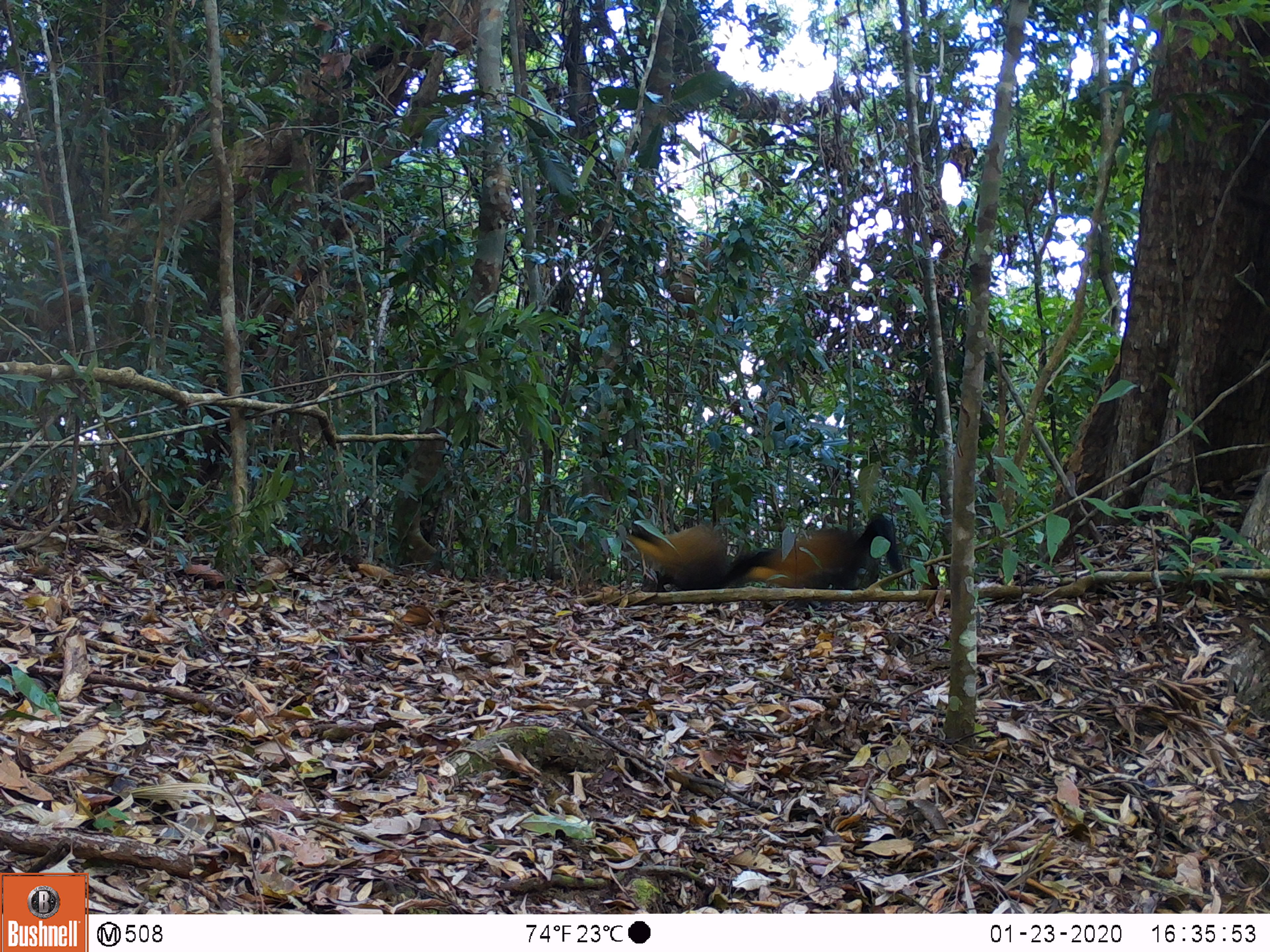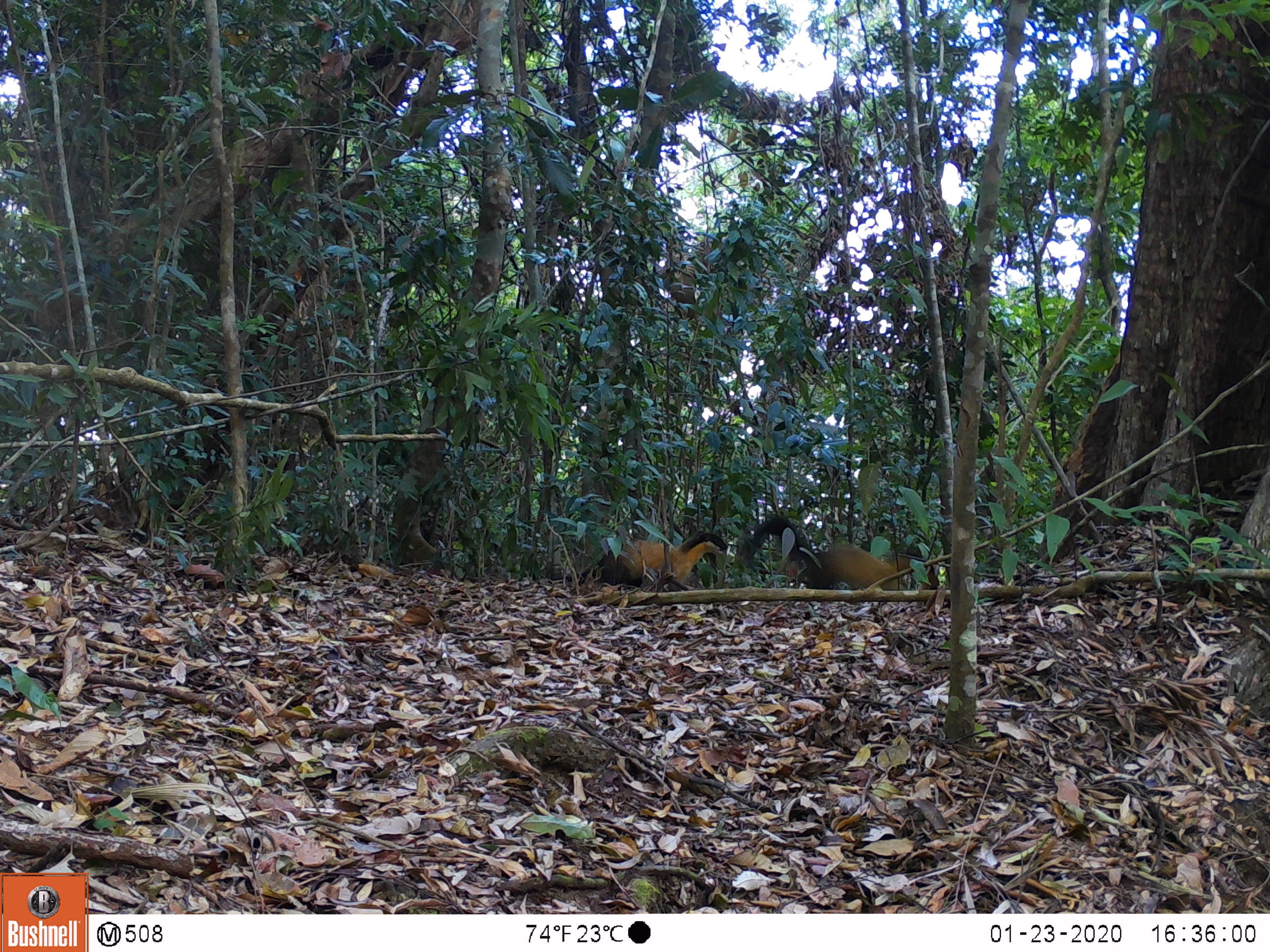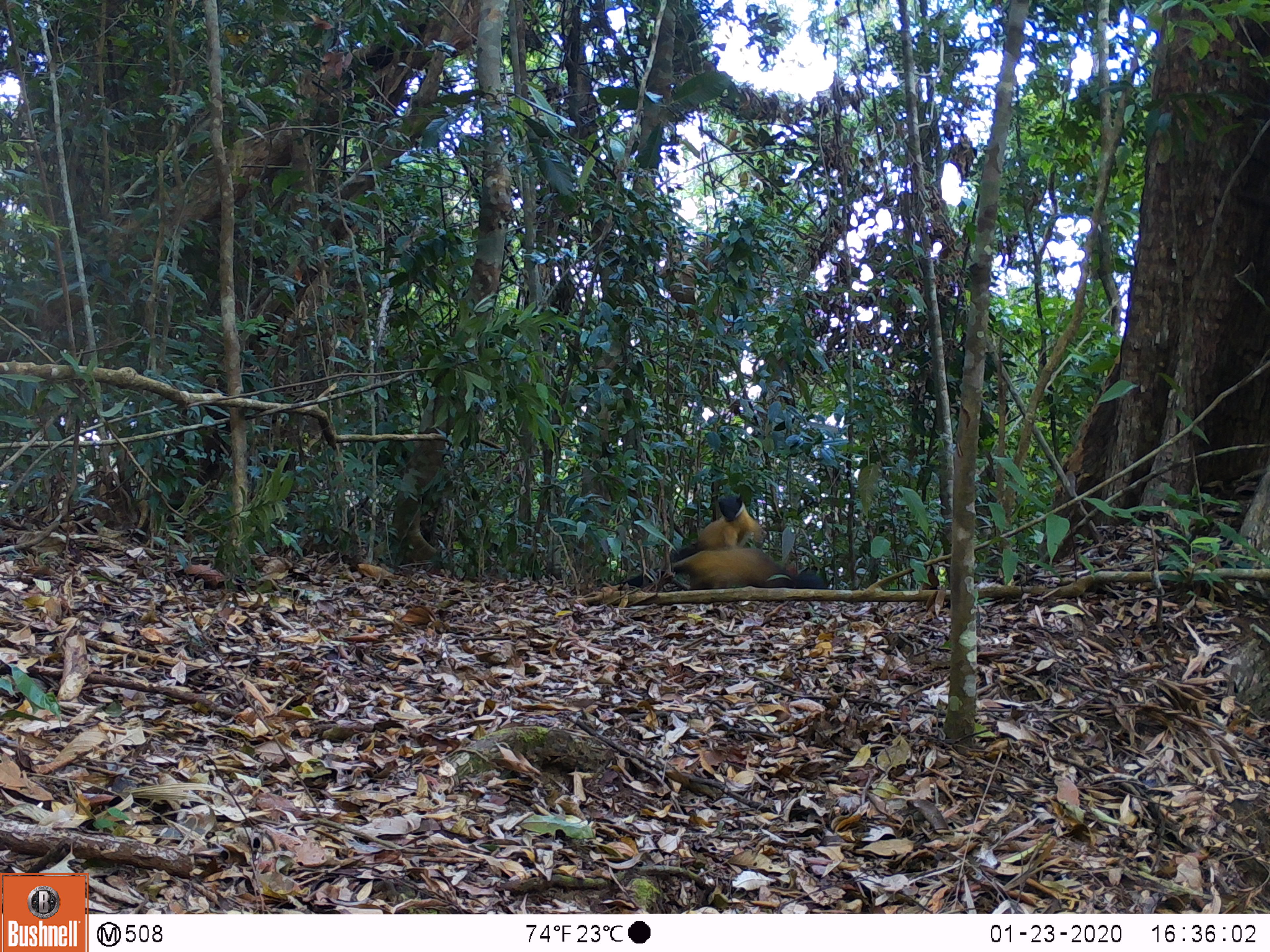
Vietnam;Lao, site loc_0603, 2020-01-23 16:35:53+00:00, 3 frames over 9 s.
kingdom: Animalia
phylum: Chordata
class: Mammalia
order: Carnivora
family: Mustelidae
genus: Martes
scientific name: Martes flavigula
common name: yellow-throated marten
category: yellow throated marten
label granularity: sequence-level